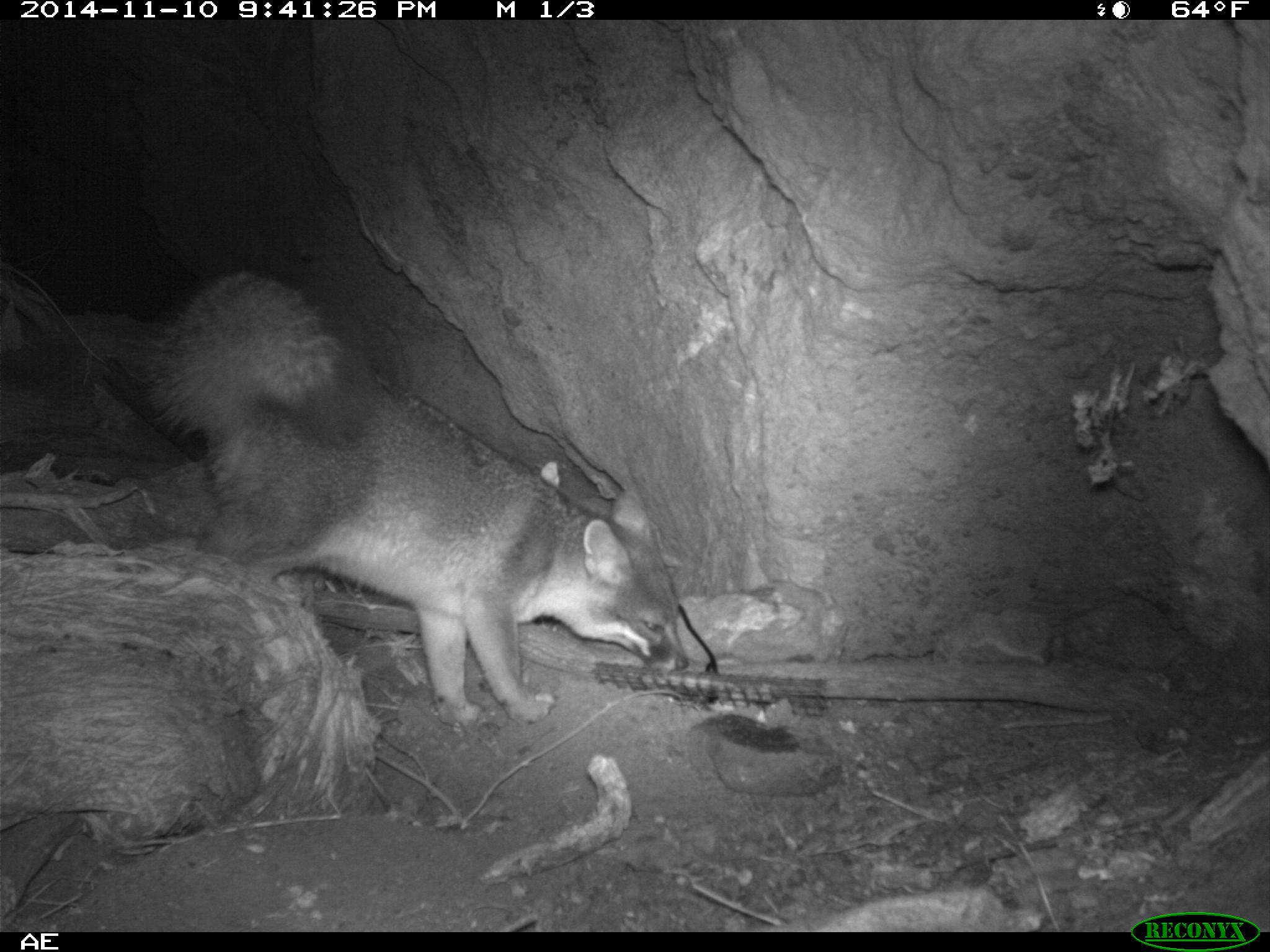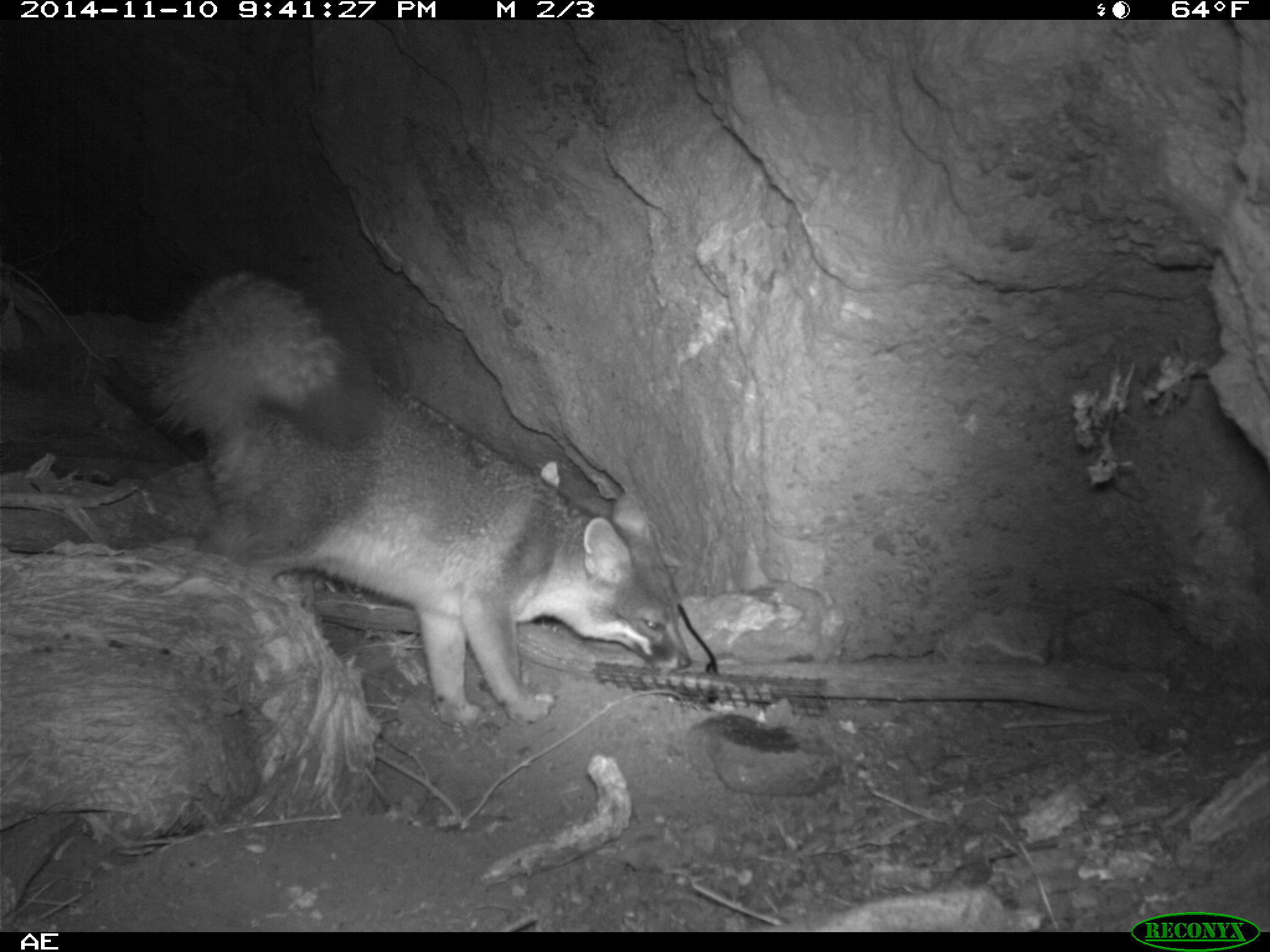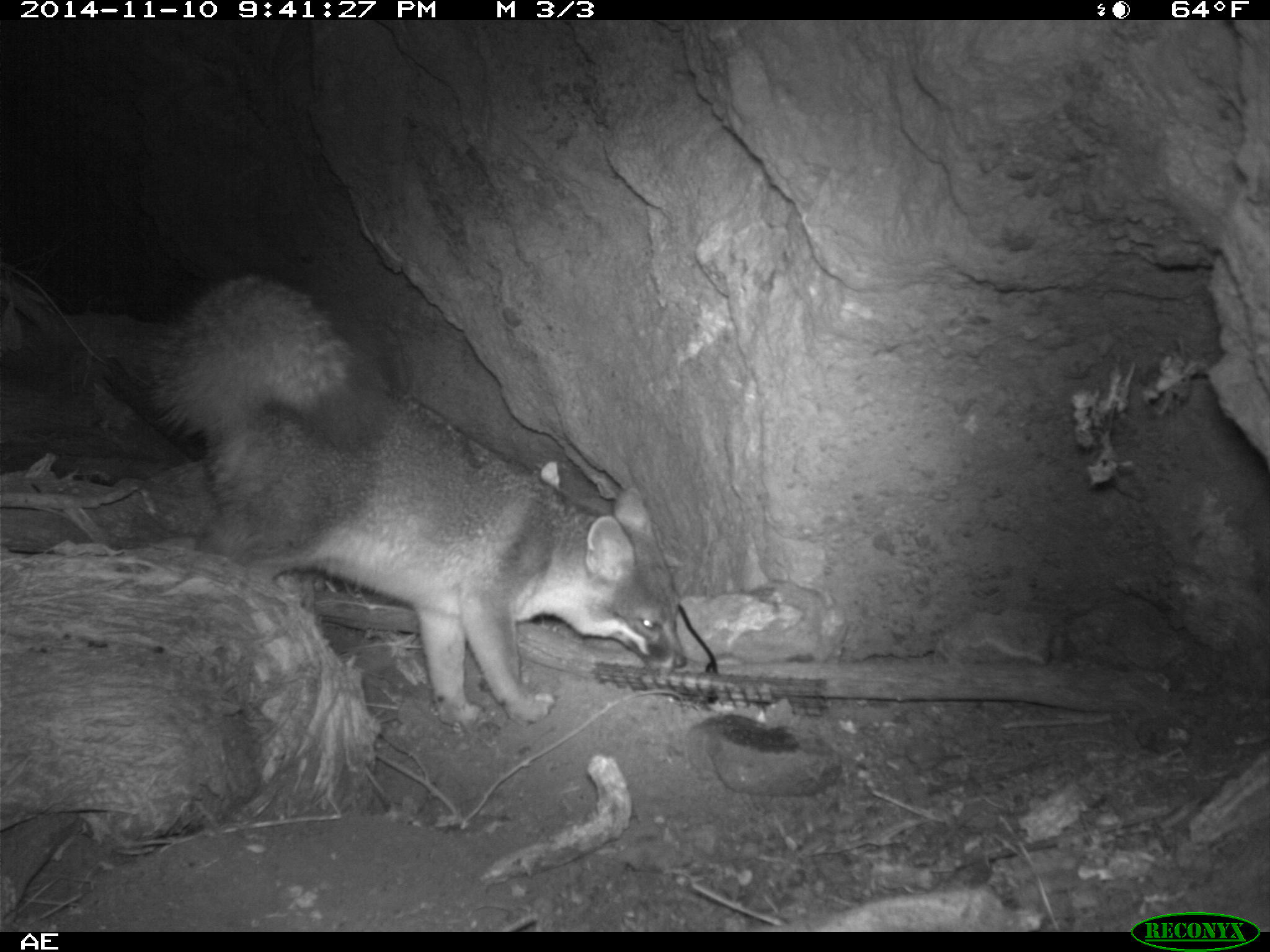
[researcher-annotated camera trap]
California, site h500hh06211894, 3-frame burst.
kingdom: Animalia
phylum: Chordata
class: Mammalia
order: Carnivora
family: Canidae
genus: Urocyon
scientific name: Urocyon littoralis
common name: island fox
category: fox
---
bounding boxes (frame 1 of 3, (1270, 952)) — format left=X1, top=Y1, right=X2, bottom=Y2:
fox: left=142, top=267, right=689, bottom=726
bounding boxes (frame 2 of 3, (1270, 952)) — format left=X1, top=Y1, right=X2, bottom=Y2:
fox: left=137, top=272, right=691, bottom=725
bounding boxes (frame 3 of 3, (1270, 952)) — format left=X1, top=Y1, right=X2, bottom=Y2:
fox: left=151, top=274, right=686, bottom=728